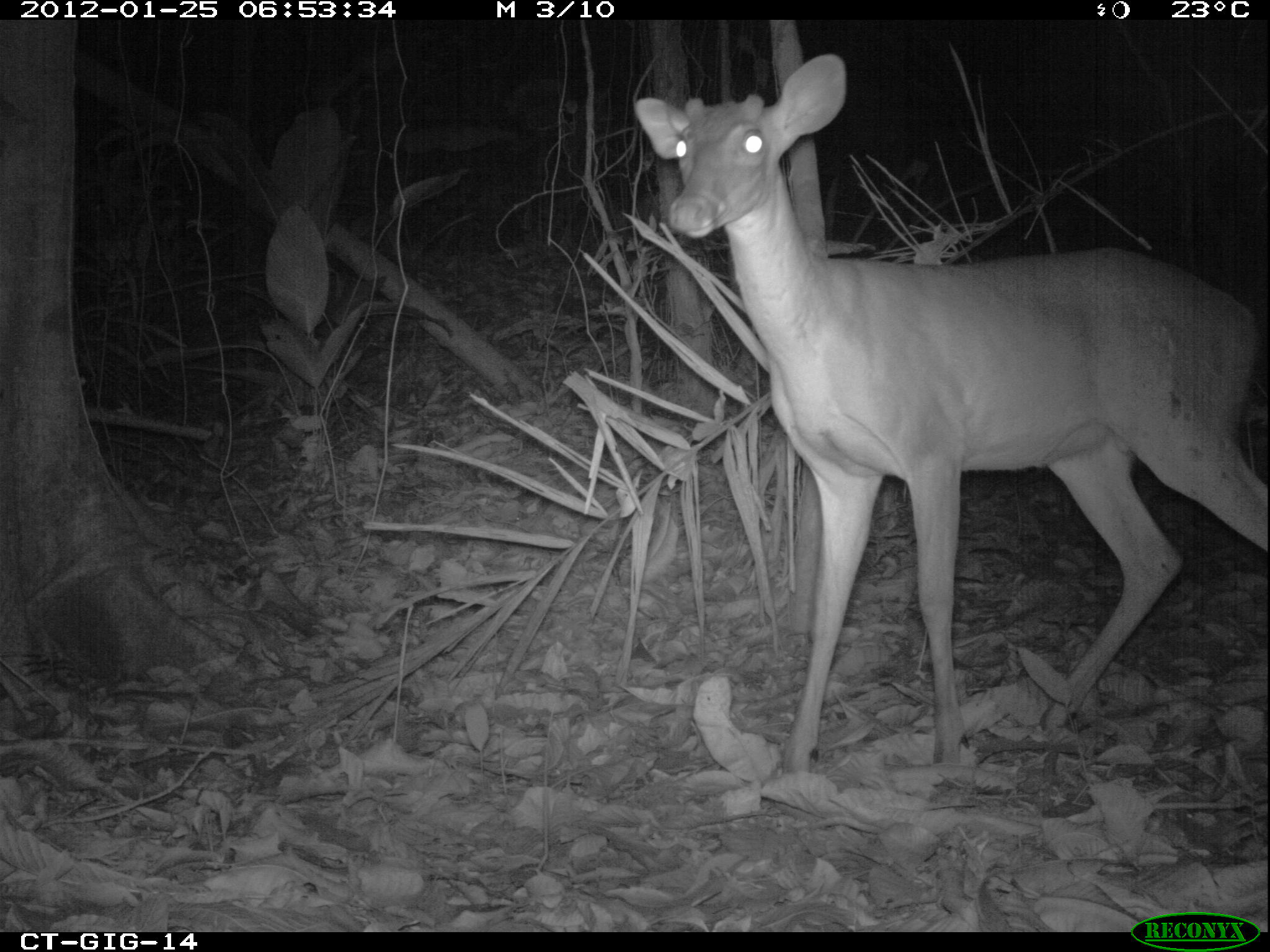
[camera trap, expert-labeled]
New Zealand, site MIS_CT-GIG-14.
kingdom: Animalia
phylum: Chordata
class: Mammalia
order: Artiodactyla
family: Cervidae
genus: Odocoileus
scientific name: Odocoileus virginianus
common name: white-tailed deer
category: white tailed deer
White tailed deer (white-tailed deer) (Odocoileus virginianus).